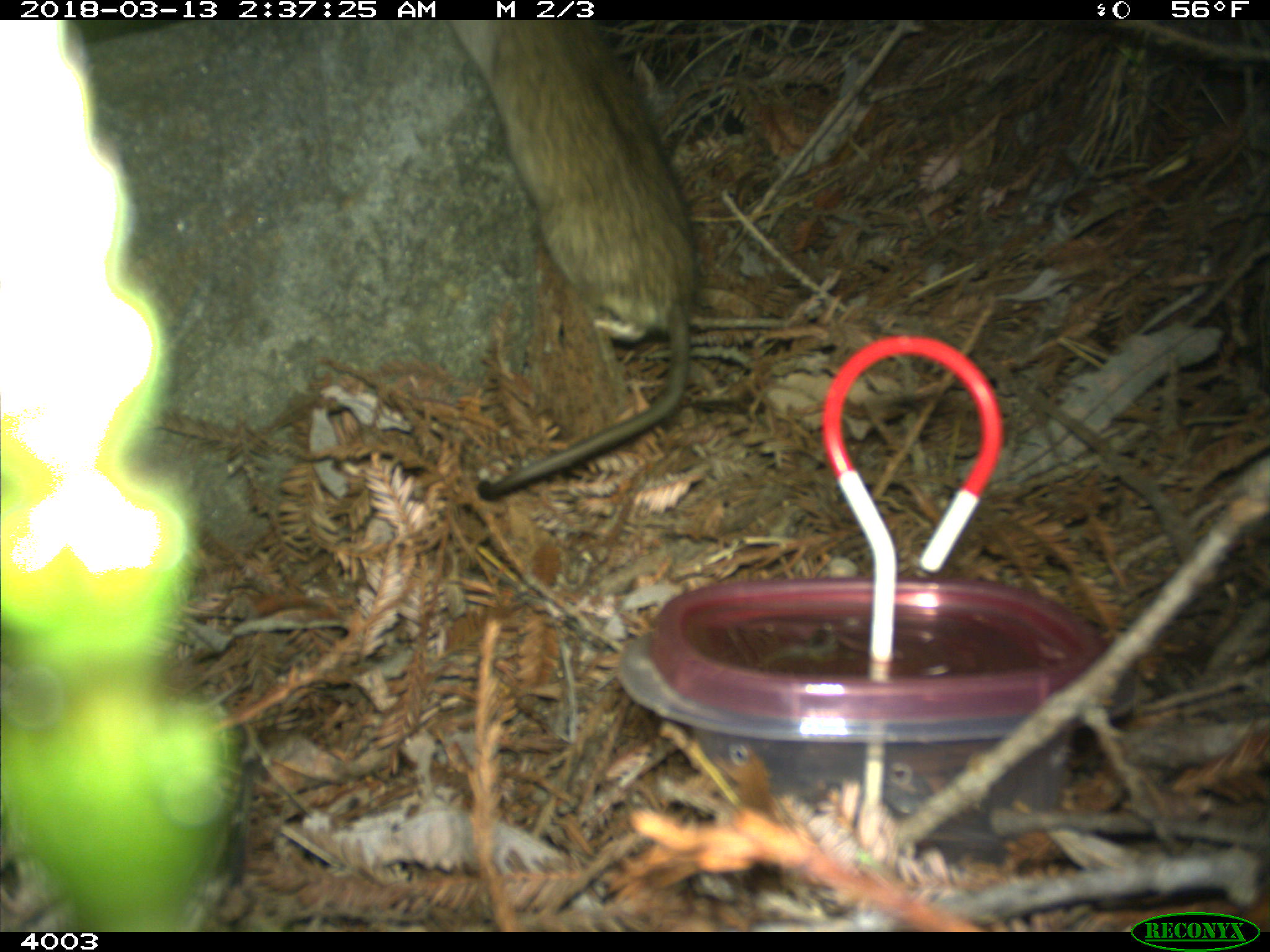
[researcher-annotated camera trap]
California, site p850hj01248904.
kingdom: Animalia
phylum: Chordata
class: Mammalia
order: Rodentia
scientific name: Rodentia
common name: rodent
Rodent (Rodentia).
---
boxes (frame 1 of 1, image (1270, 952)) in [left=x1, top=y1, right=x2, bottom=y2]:
rodent: [left=446, top=20, right=701, bottom=498]